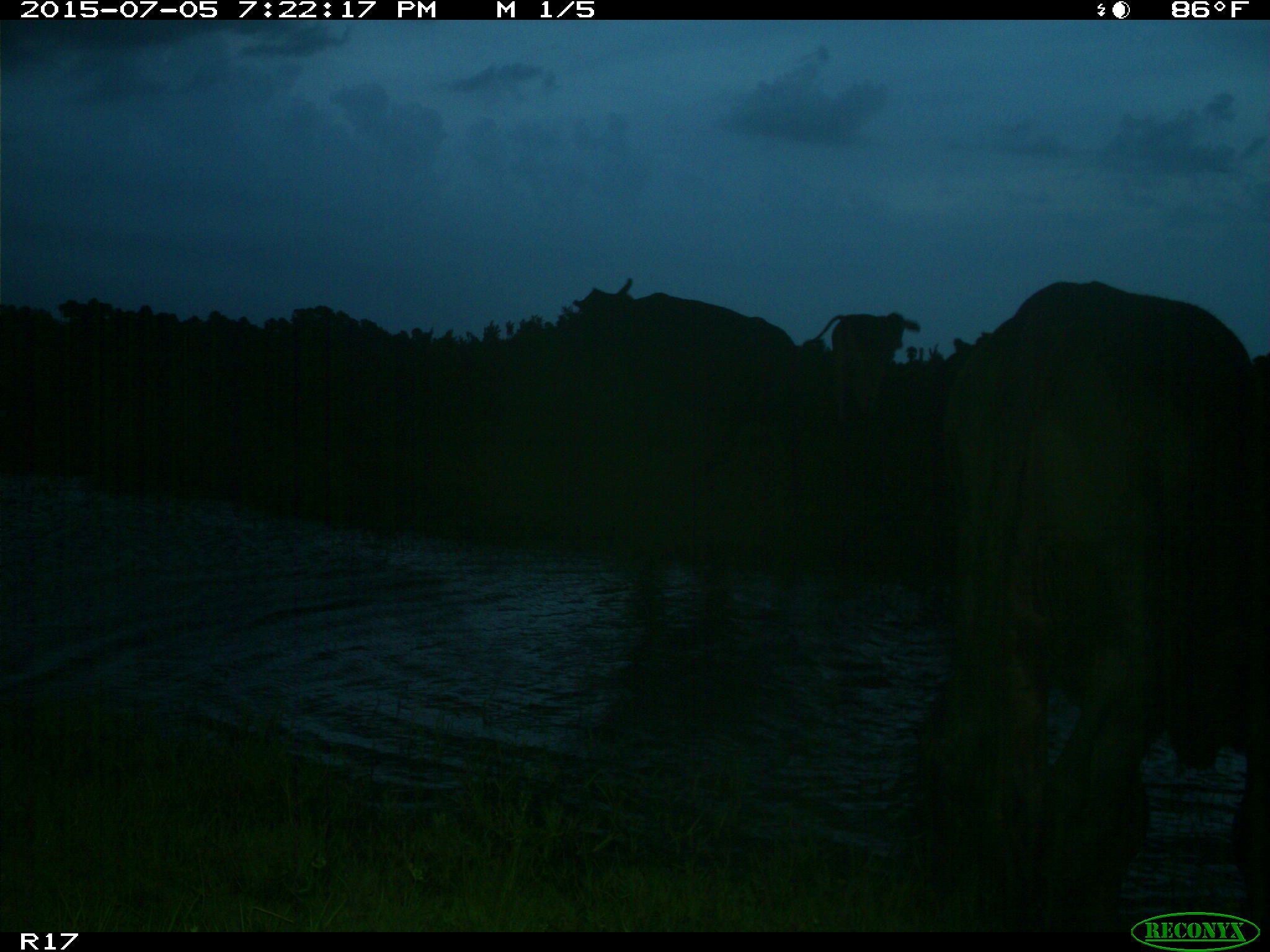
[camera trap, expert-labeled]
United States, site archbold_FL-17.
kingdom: Animalia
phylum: Chordata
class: Mammalia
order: Artiodactyla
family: Bovidae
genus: Bos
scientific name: Bos taurus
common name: domestic cow